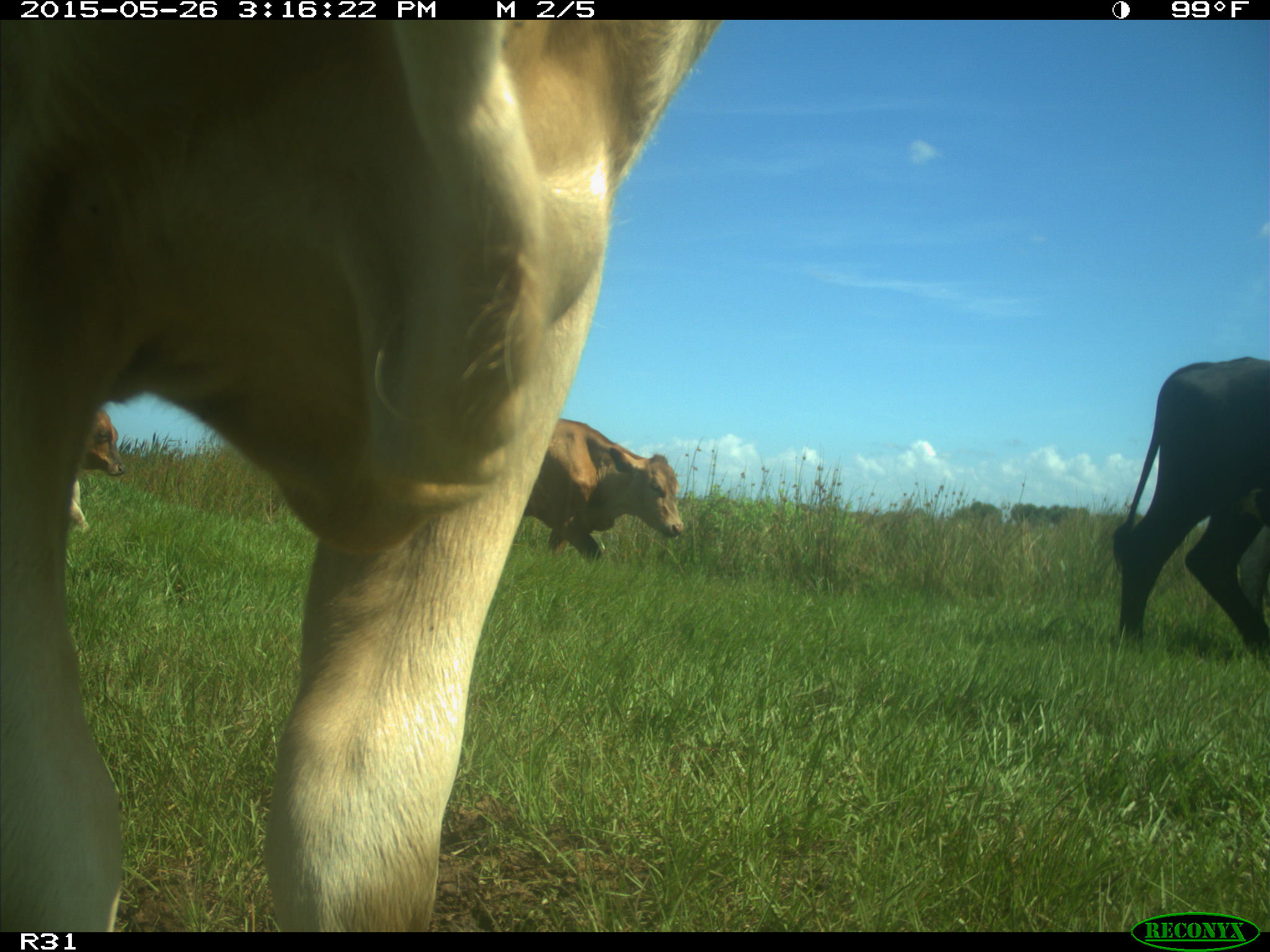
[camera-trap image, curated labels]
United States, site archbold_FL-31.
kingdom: Animalia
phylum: Chordata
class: Mammalia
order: Artiodactyla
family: Bovidae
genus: Bos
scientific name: Bos taurus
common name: domestic cow